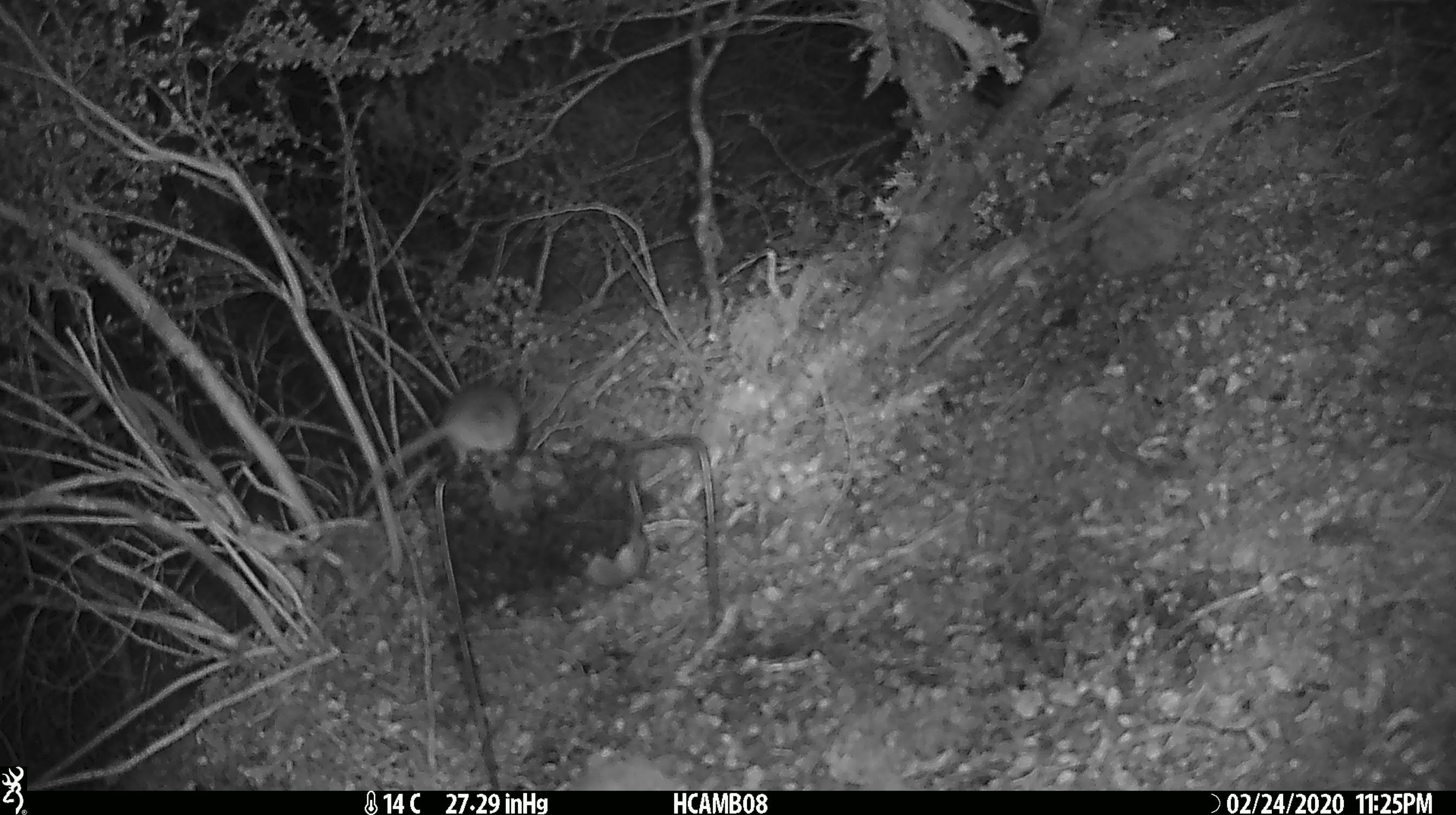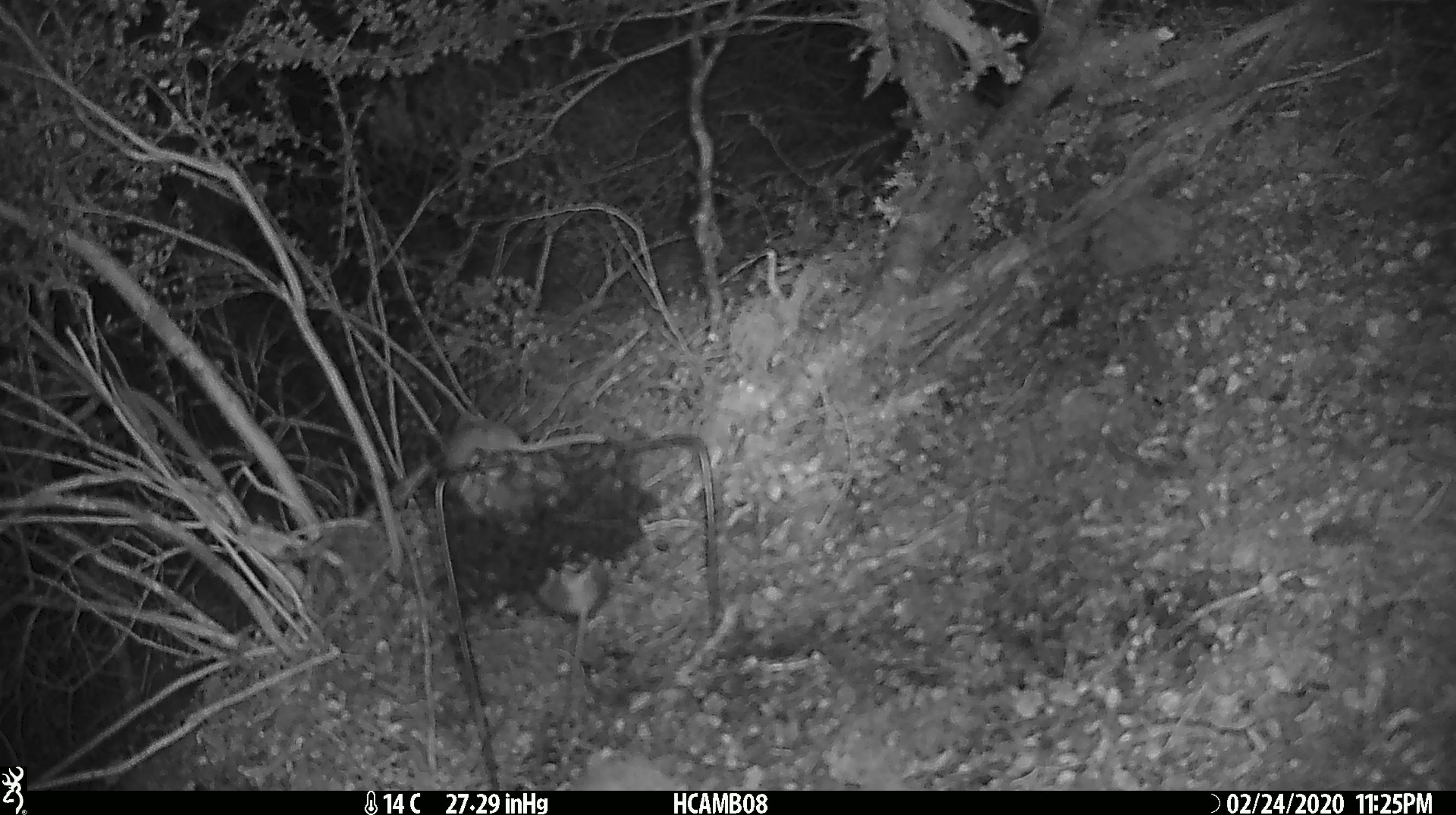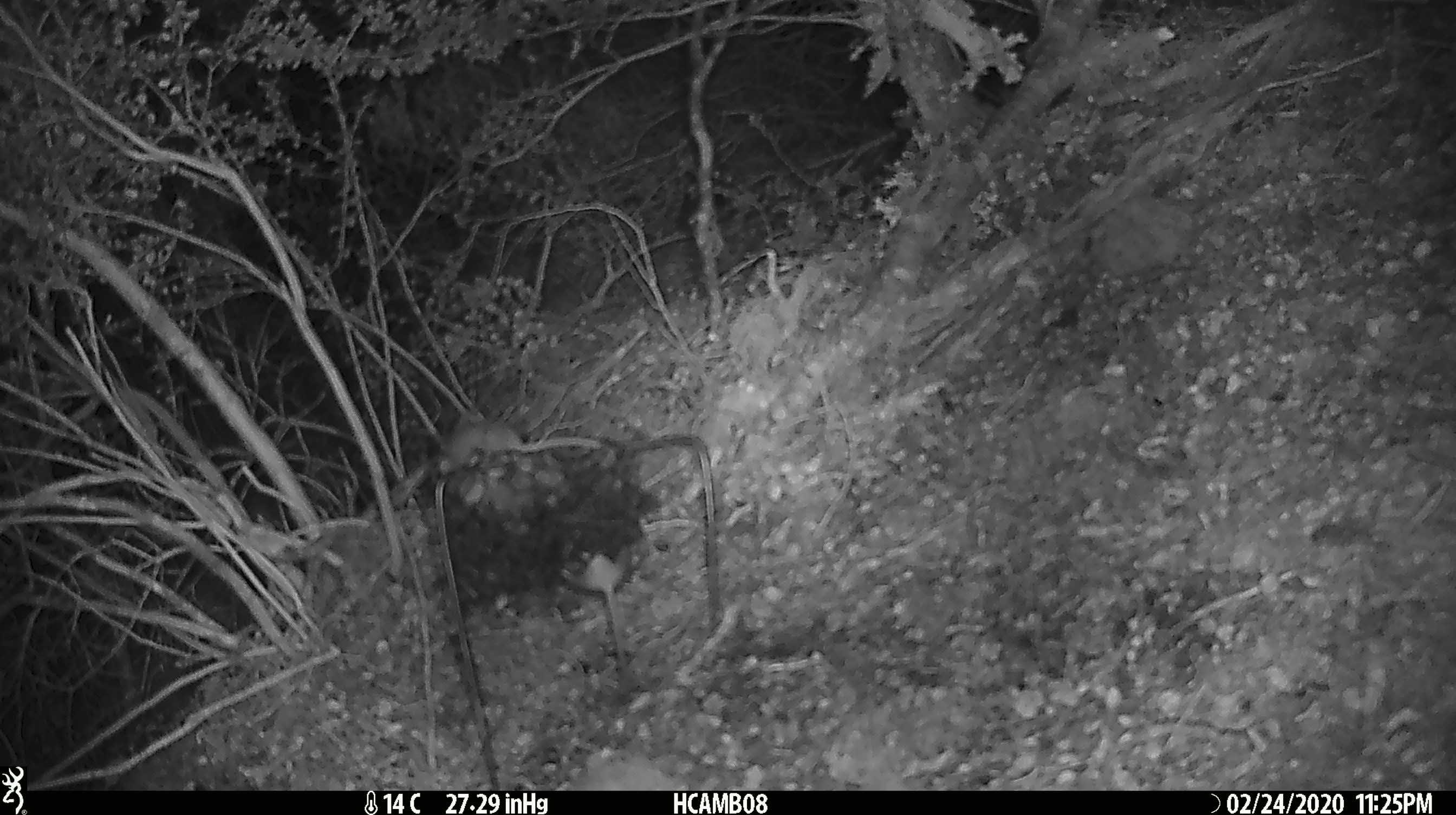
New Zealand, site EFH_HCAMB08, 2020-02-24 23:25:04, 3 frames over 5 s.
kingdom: Animalia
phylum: Chordata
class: Mammalia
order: Rodentia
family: Muridae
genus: Mus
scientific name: Mus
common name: mouse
Mouse (Mus).